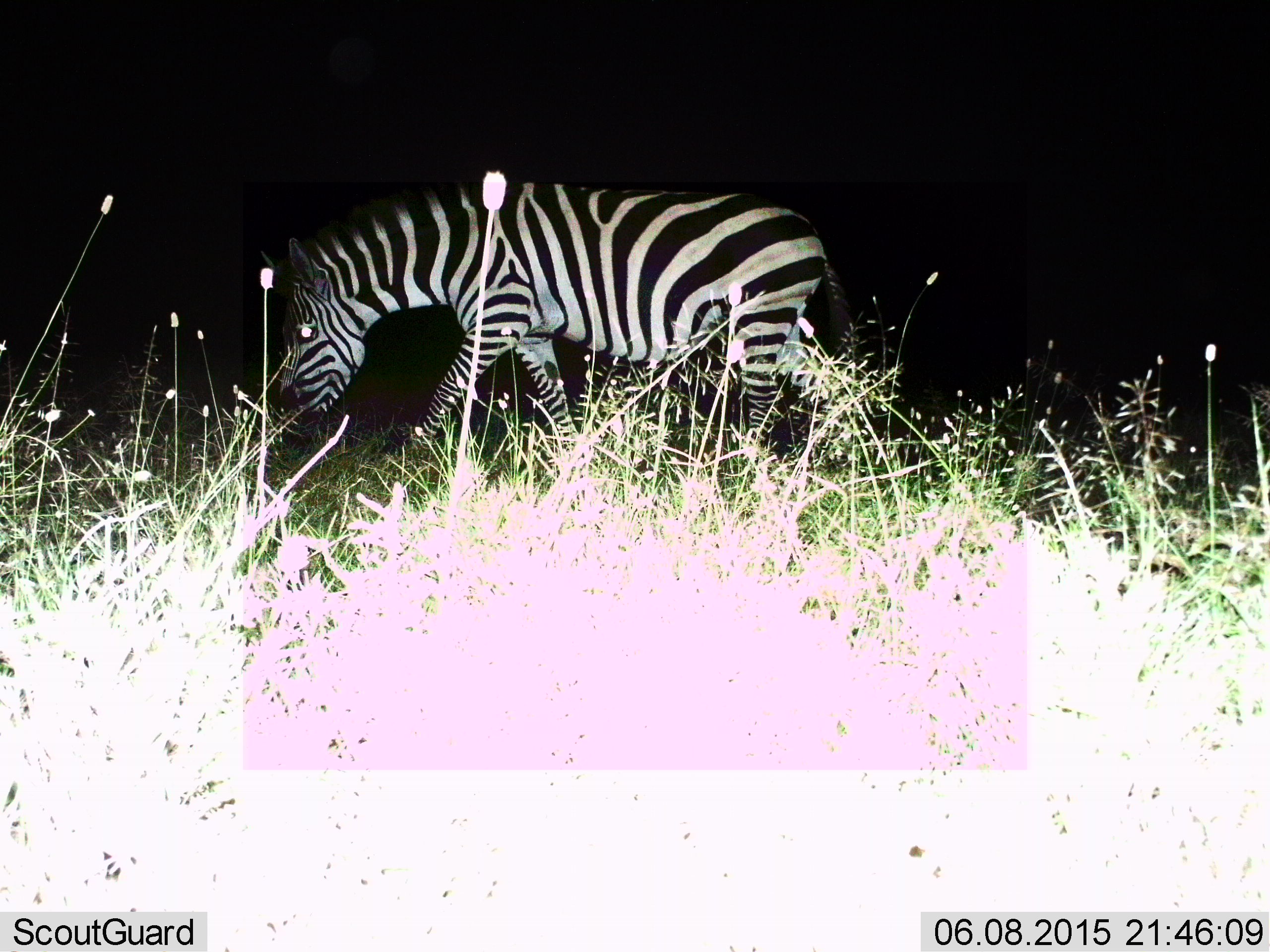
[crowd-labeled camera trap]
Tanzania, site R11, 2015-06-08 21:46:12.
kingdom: Animalia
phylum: Chordata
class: Mammalia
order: Perissodactyla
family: Equidae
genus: Equus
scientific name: Equus quagga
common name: plains zebra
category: zebra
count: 1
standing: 10%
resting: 0%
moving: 80%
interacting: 0%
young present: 0%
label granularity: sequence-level